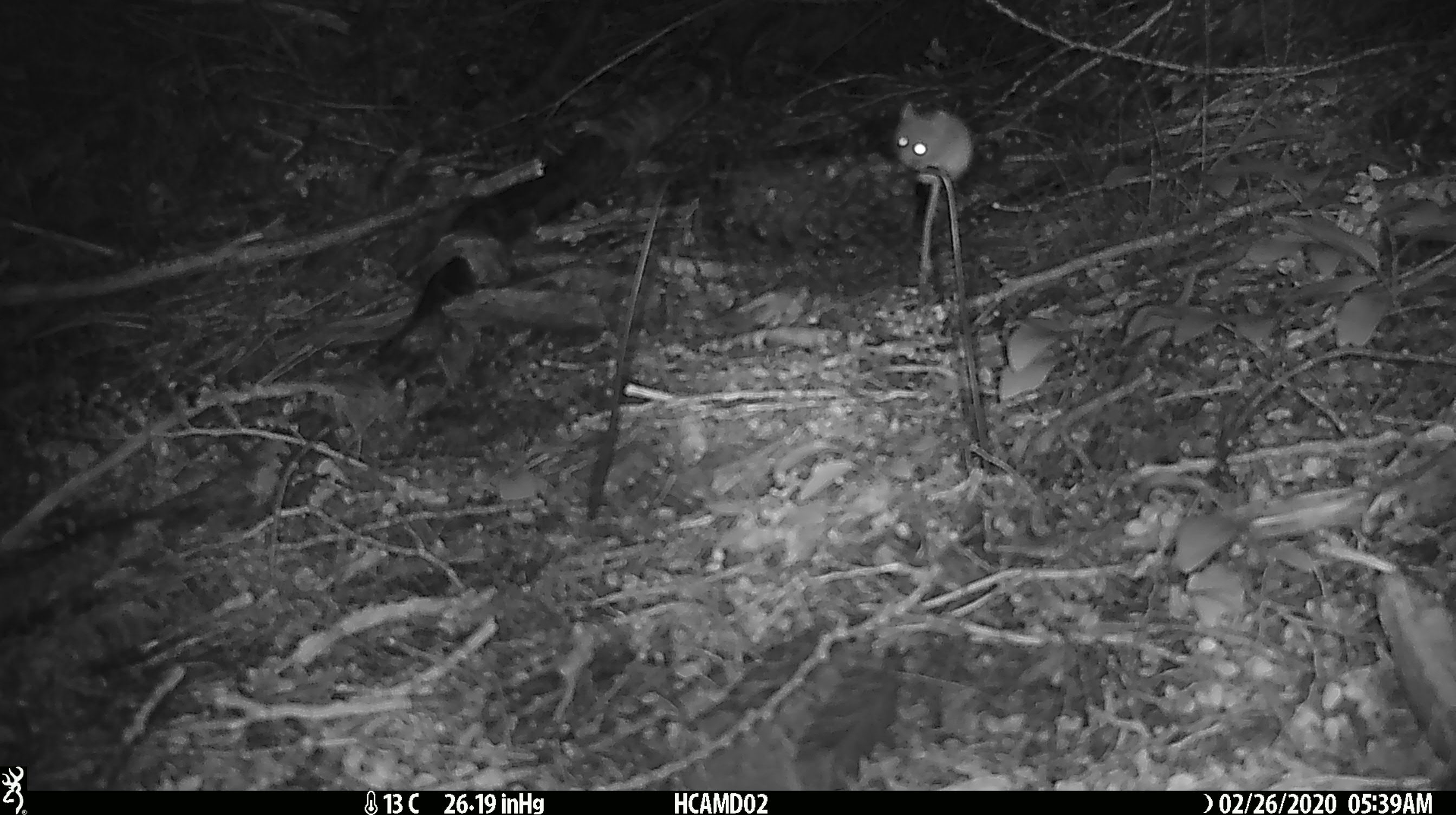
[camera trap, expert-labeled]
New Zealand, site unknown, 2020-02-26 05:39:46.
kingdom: Animalia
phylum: Chordata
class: Mammalia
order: Rodentia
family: Muridae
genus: Mus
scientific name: Mus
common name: mouse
Mouse (Mus).